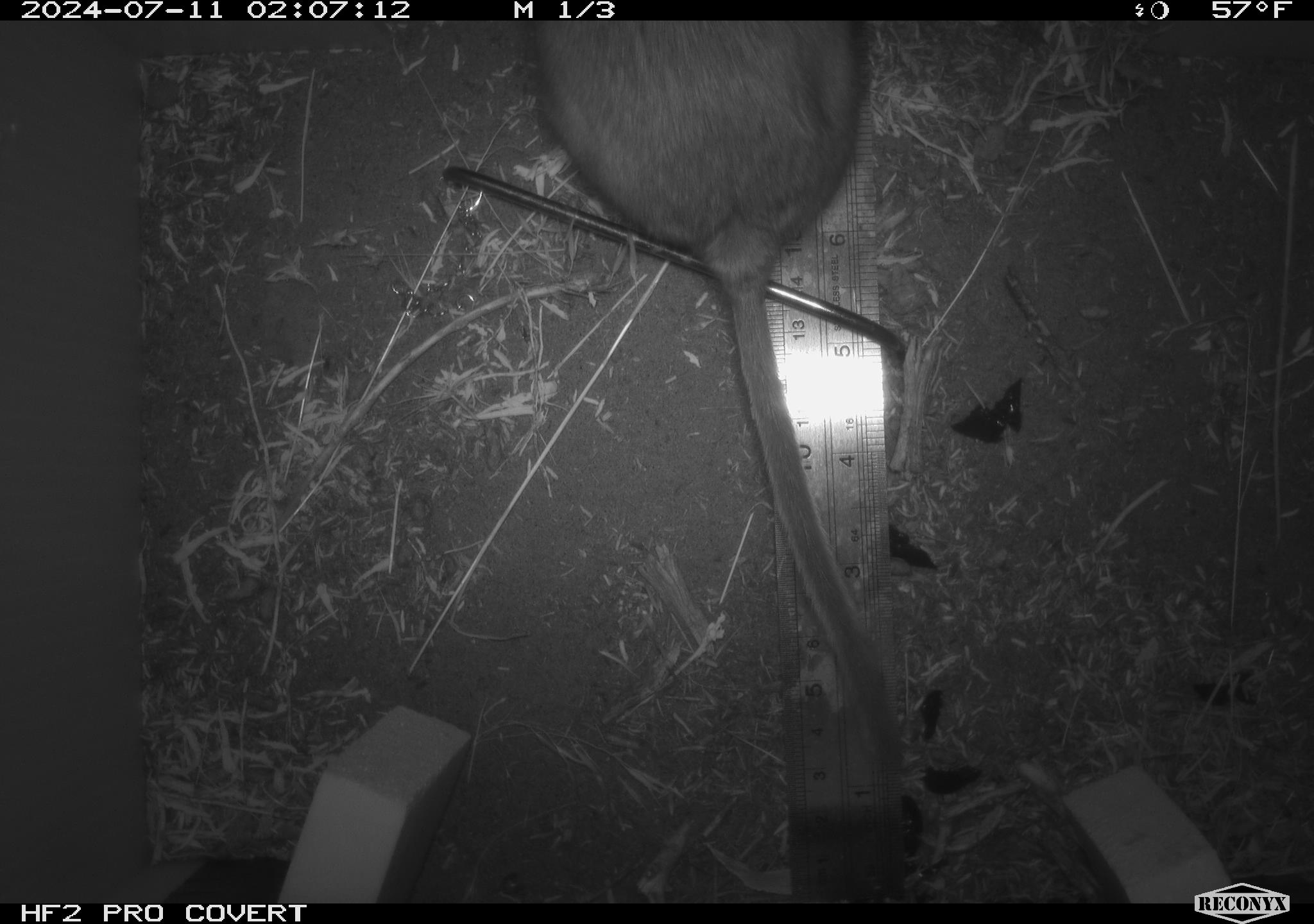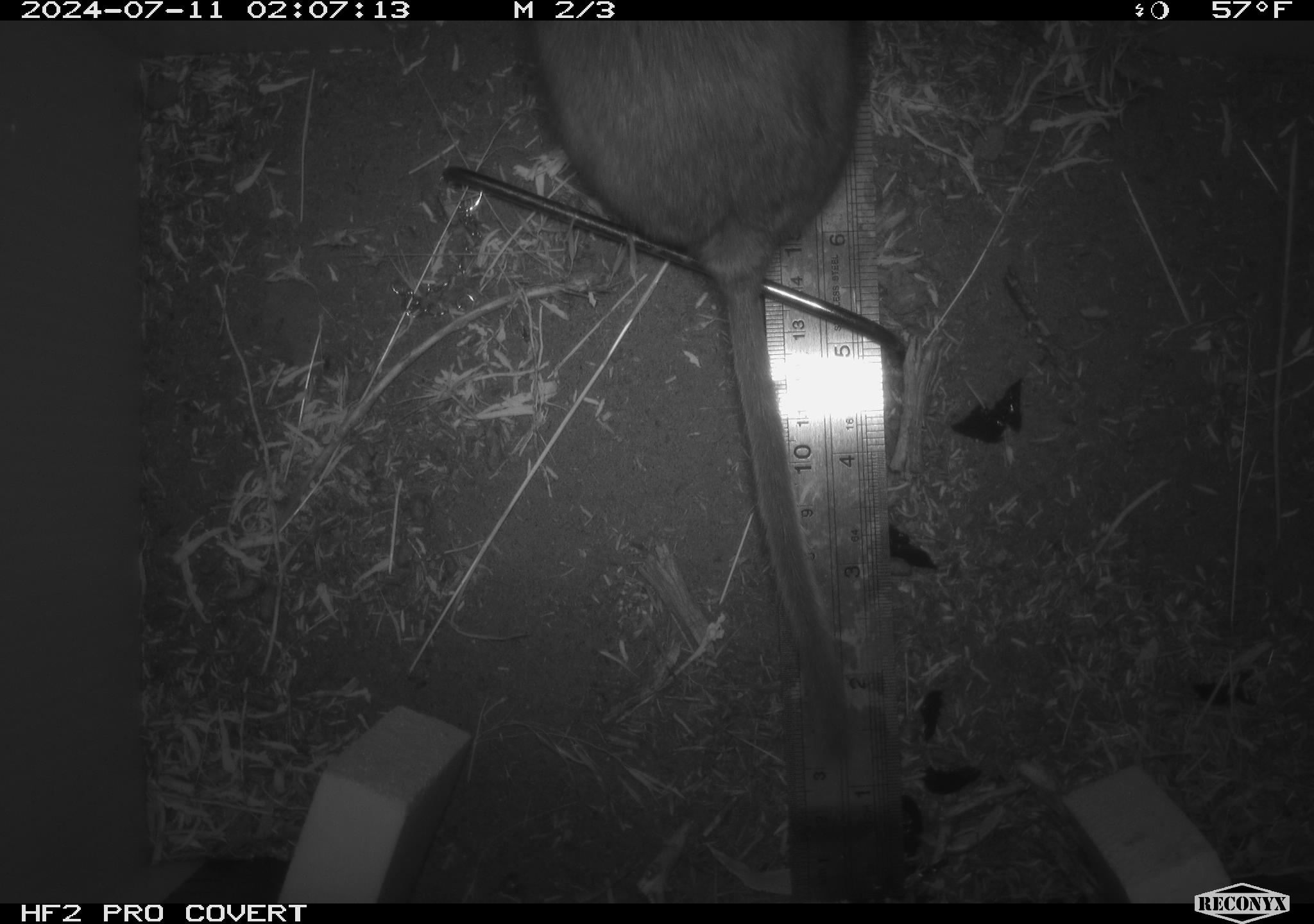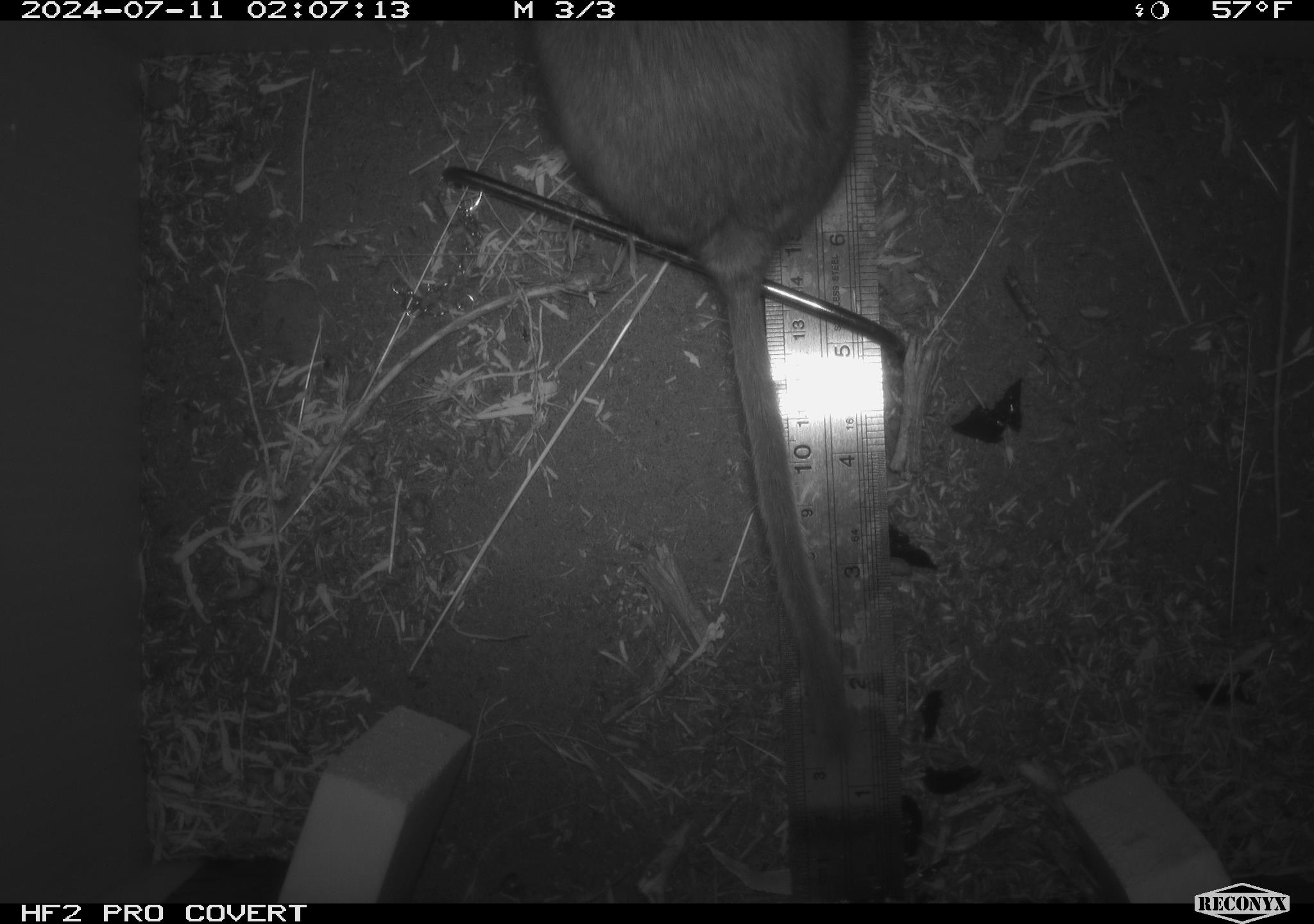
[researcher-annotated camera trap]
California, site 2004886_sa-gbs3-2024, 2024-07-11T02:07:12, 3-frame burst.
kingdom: Animalia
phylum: Chordata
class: Mammalia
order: Rodentia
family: Cricetidae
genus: Neotoma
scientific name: Neotoma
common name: pack rat or woodrat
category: neotoma species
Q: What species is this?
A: Neotoma species (pack rat or woodrat) (Neotoma).